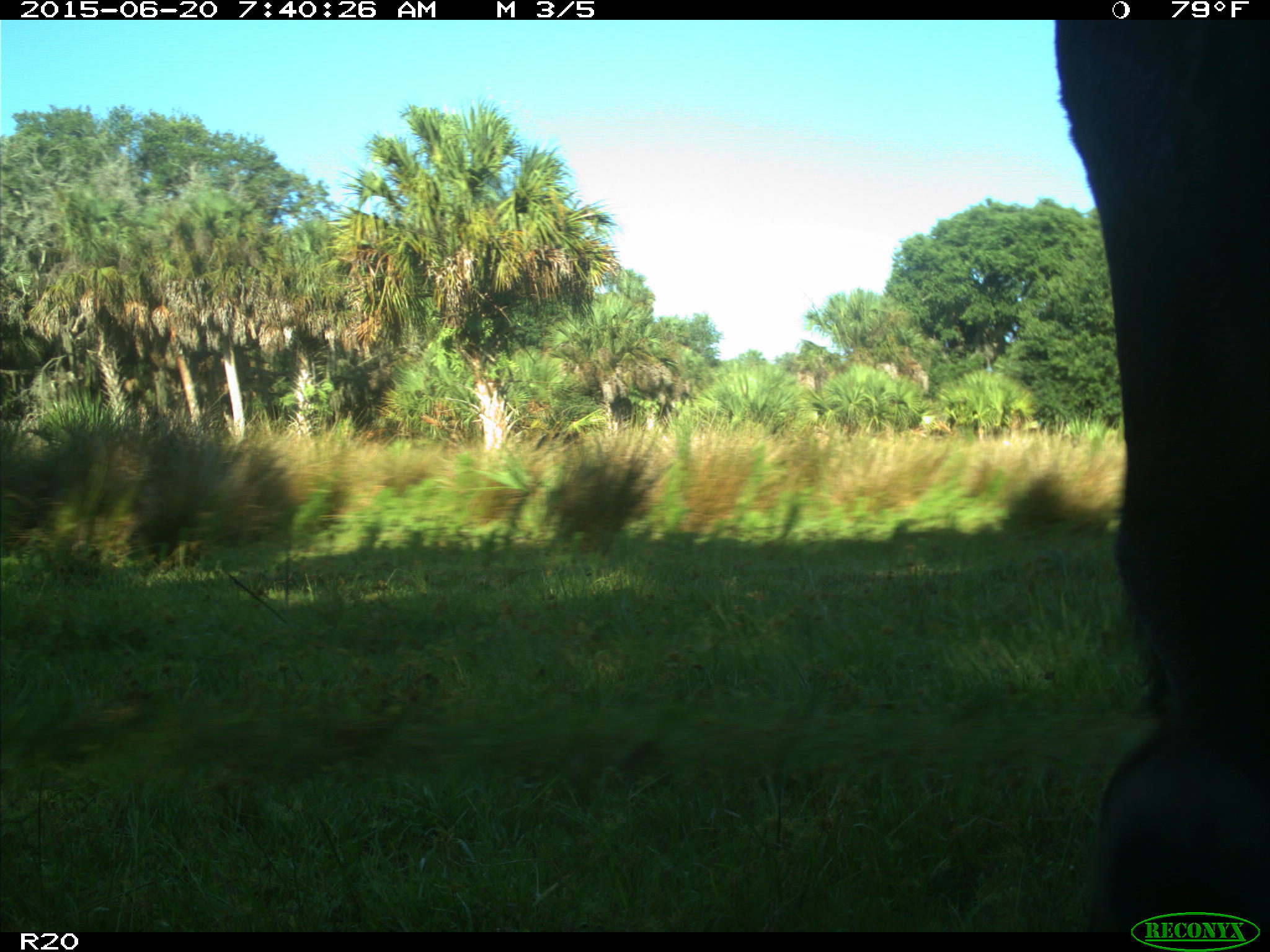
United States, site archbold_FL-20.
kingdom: Animalia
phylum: Chordata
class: Mammalia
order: Artiodactyla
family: Bovidae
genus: Bos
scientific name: Bos taurus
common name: domestic cow